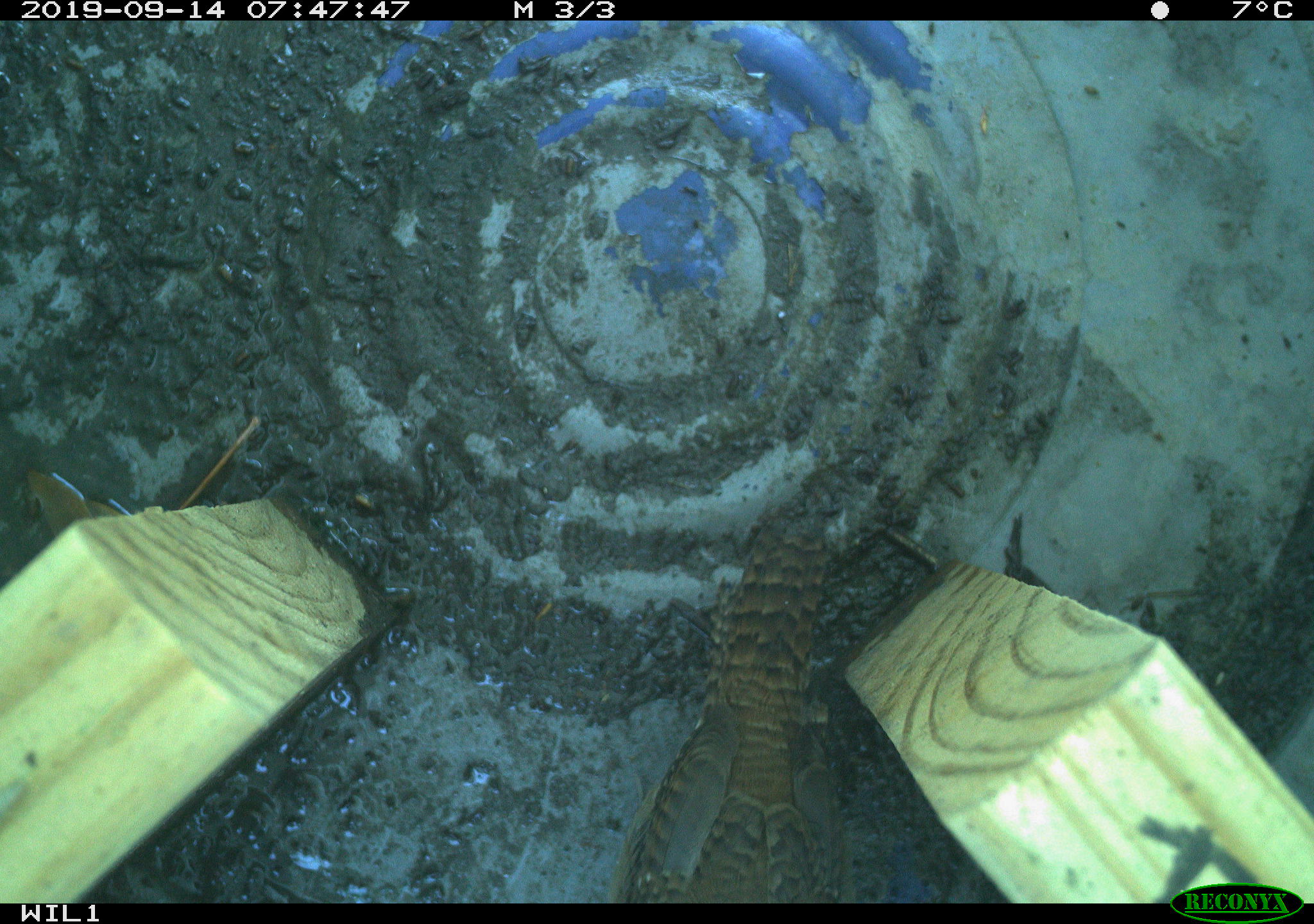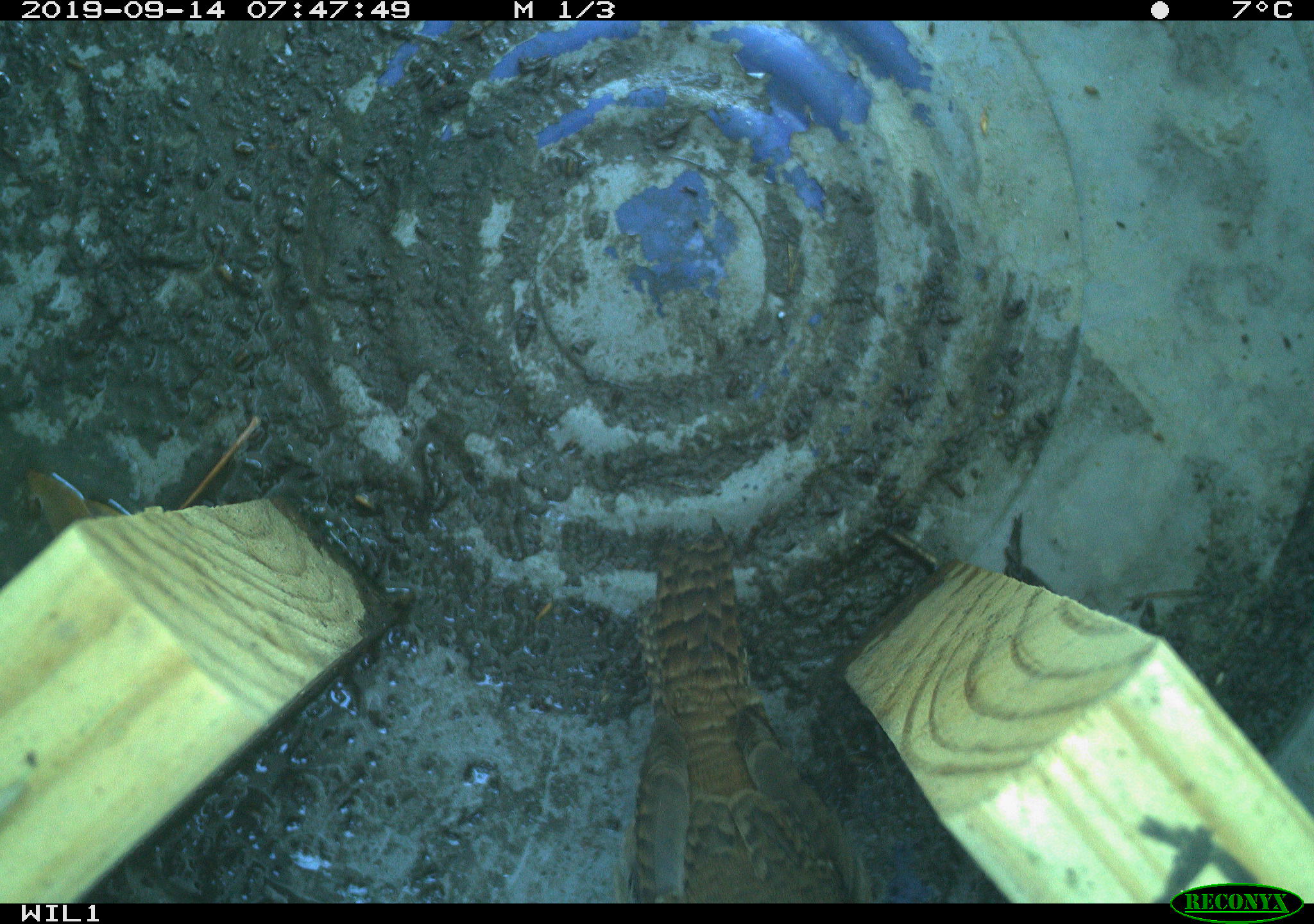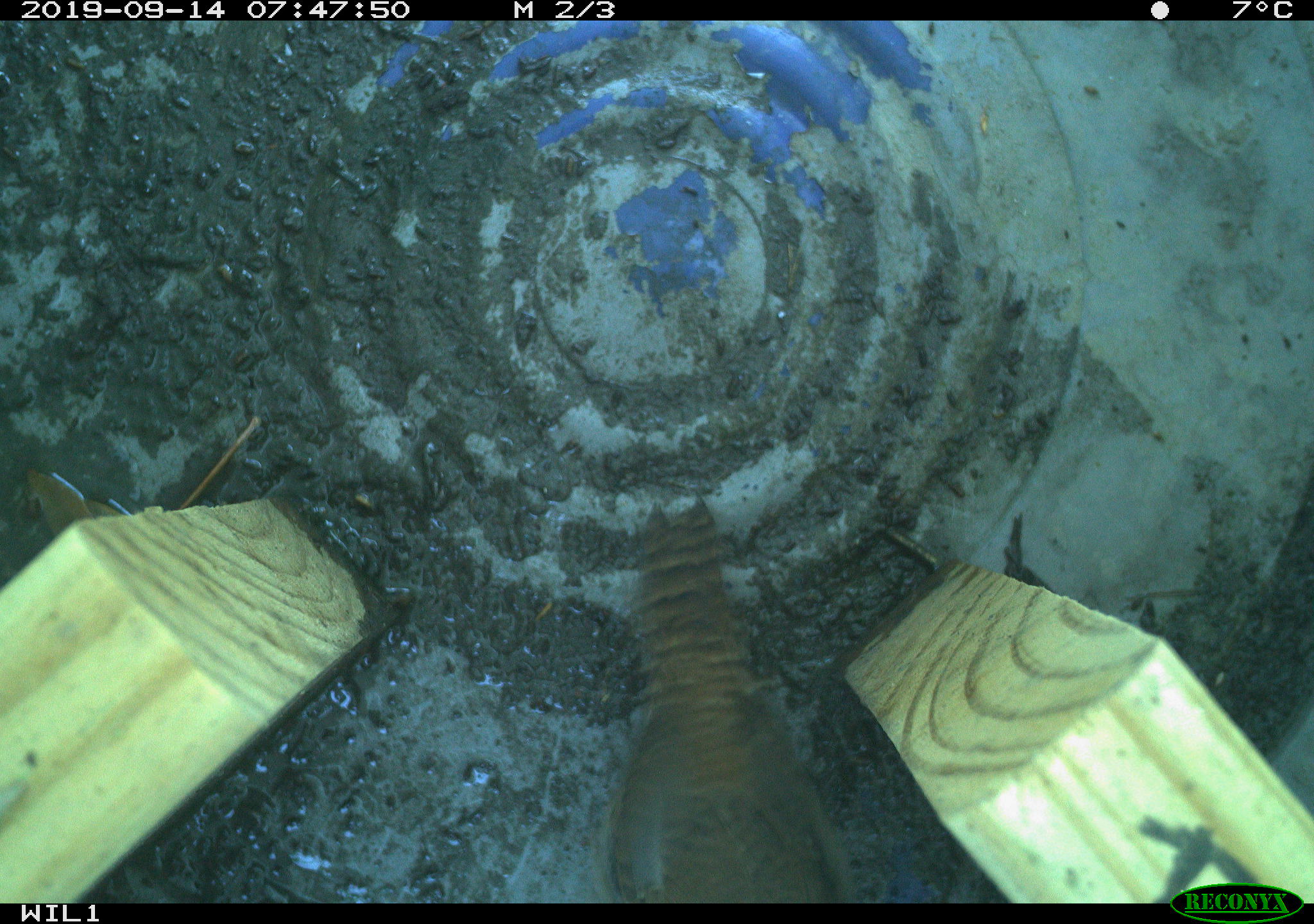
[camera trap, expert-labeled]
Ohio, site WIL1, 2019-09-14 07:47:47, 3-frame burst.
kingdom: Animalia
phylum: Chordata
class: Aves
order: Passeriformes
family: Troglodytidae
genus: Troglodytes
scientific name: Troglodytes aedon aedon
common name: northern house wren